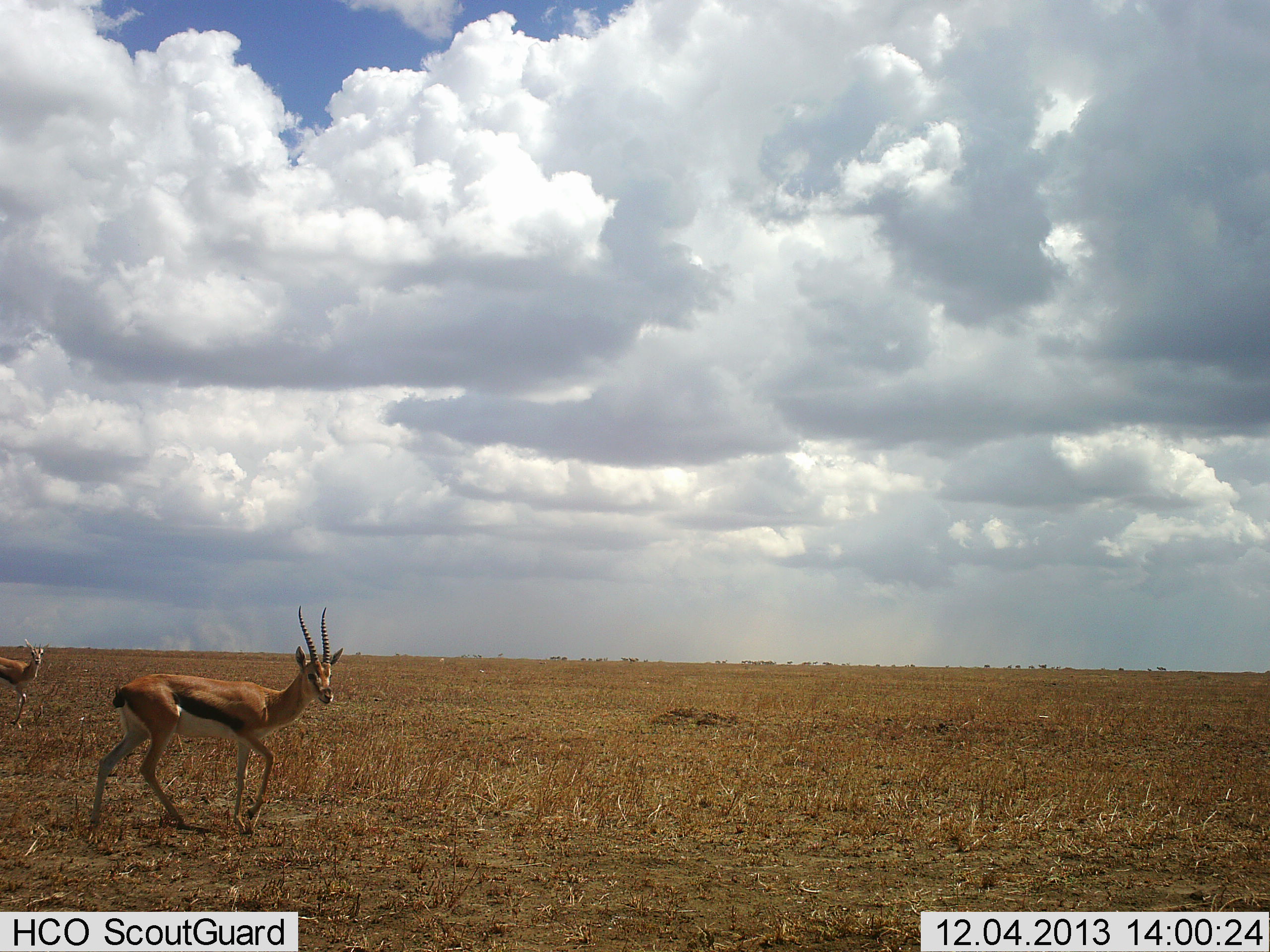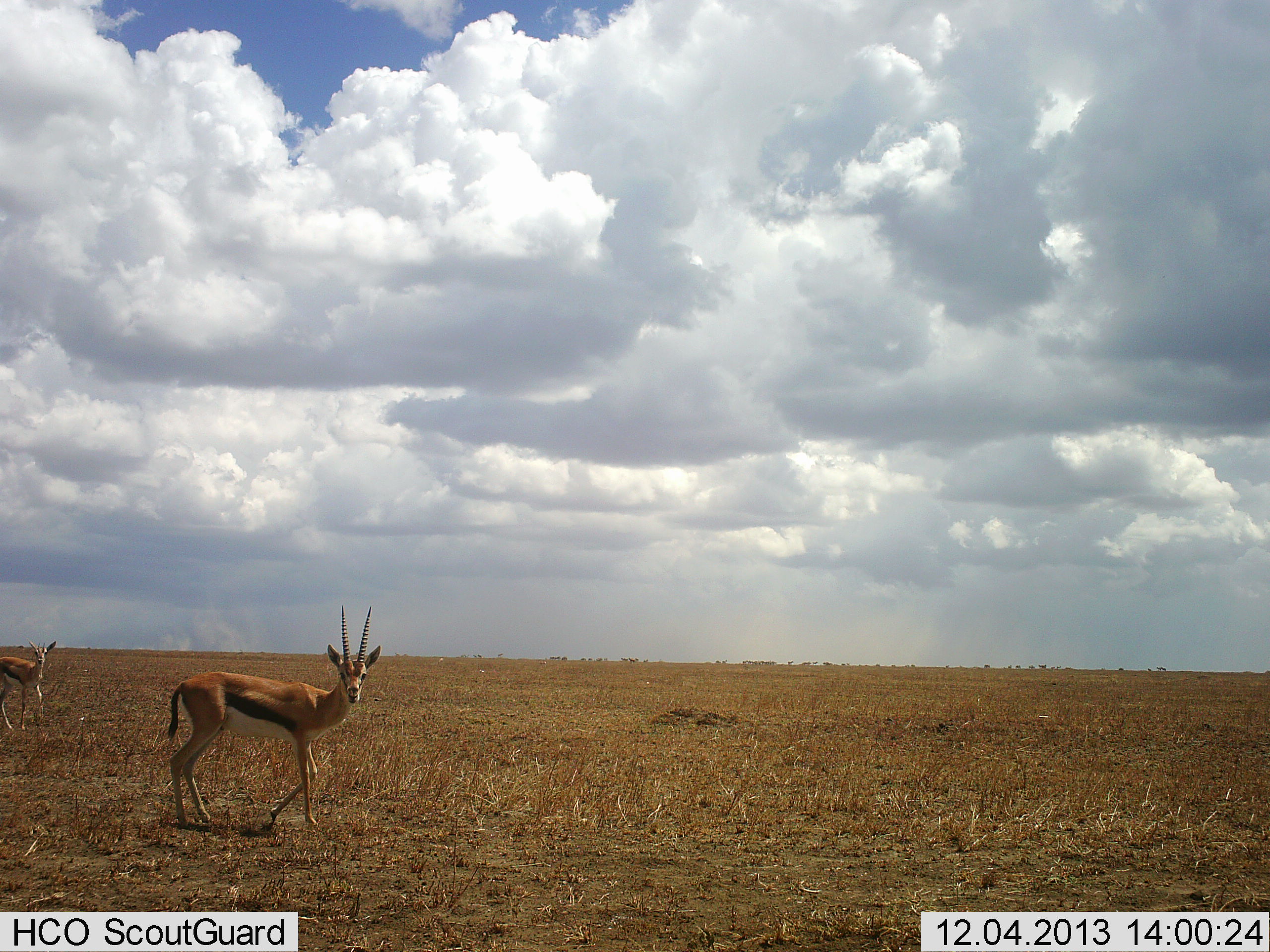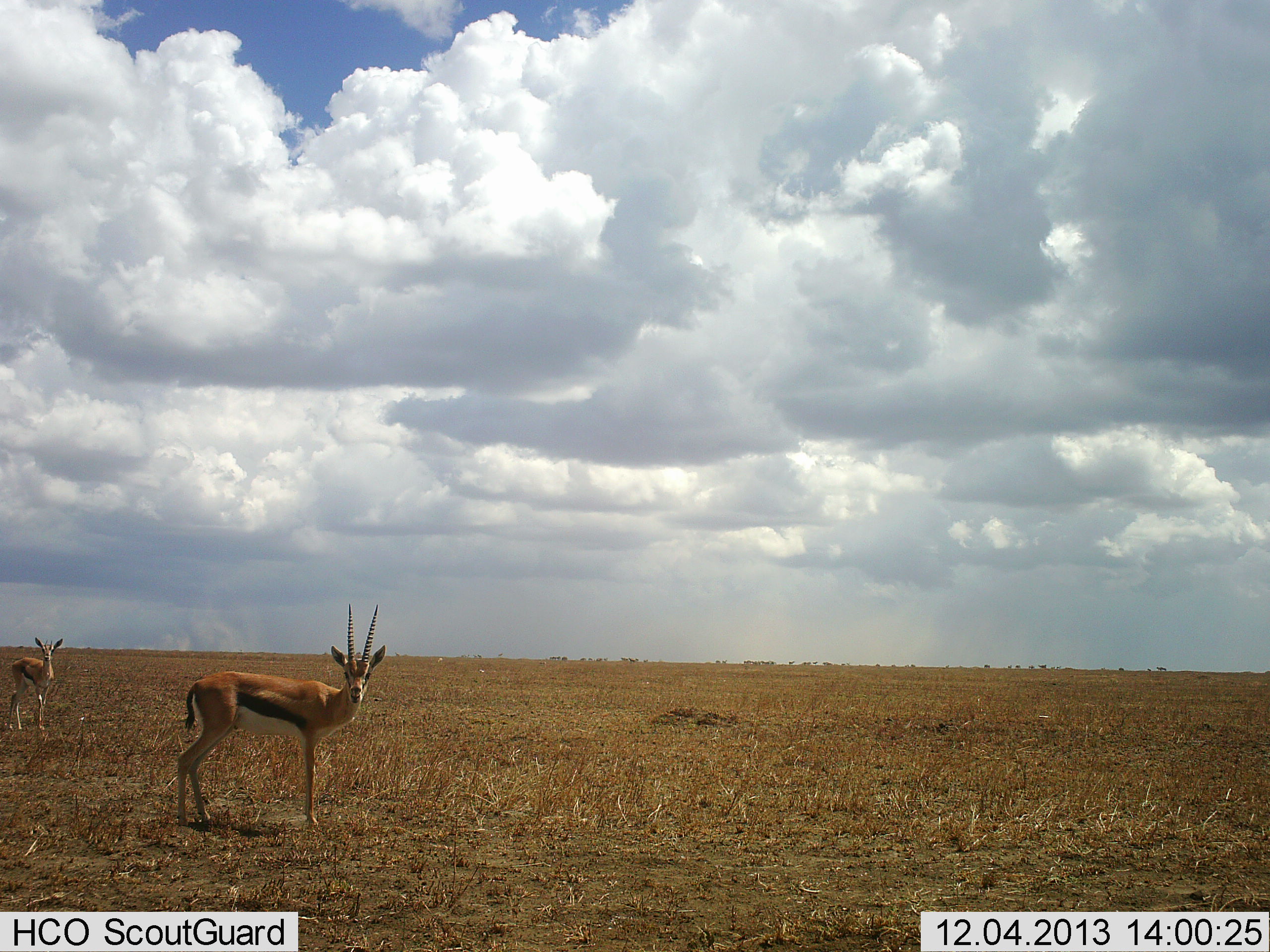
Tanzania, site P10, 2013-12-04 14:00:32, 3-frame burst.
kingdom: Animalia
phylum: Chordata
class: Mammalia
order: Artiodactyla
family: Bovidae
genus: Eudorcas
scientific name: Eudorcas thomsonii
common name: thomson's gazelle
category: gazellethomsons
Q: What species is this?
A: Gazellethomsons (thomson's gazelle) (Eudorcas thomsonii).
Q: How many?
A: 2.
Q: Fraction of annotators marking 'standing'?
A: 20%.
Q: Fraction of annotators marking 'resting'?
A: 0%.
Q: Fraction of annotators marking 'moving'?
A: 80%.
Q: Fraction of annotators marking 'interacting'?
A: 0%.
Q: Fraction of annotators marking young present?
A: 10%.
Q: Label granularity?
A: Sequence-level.